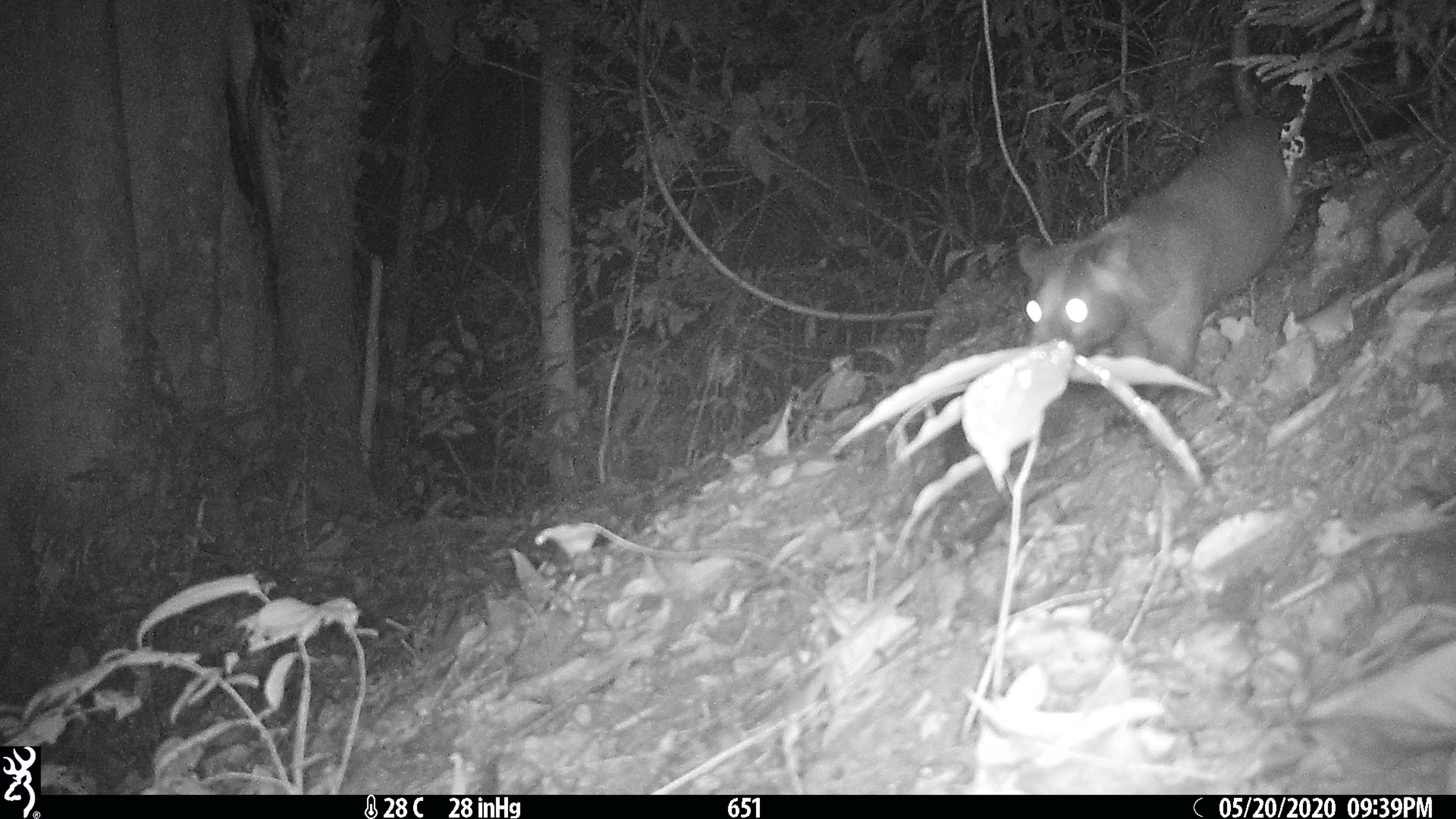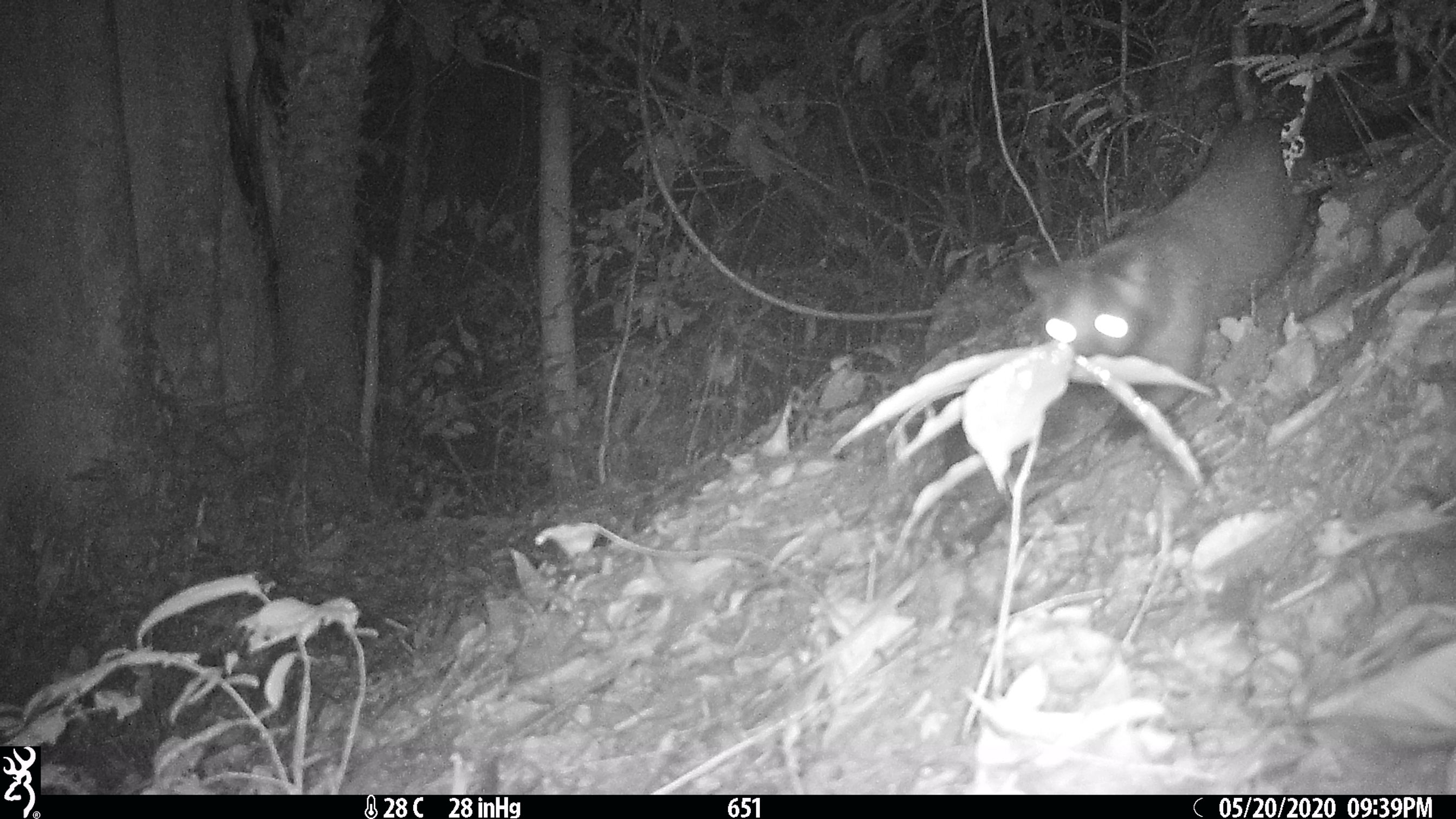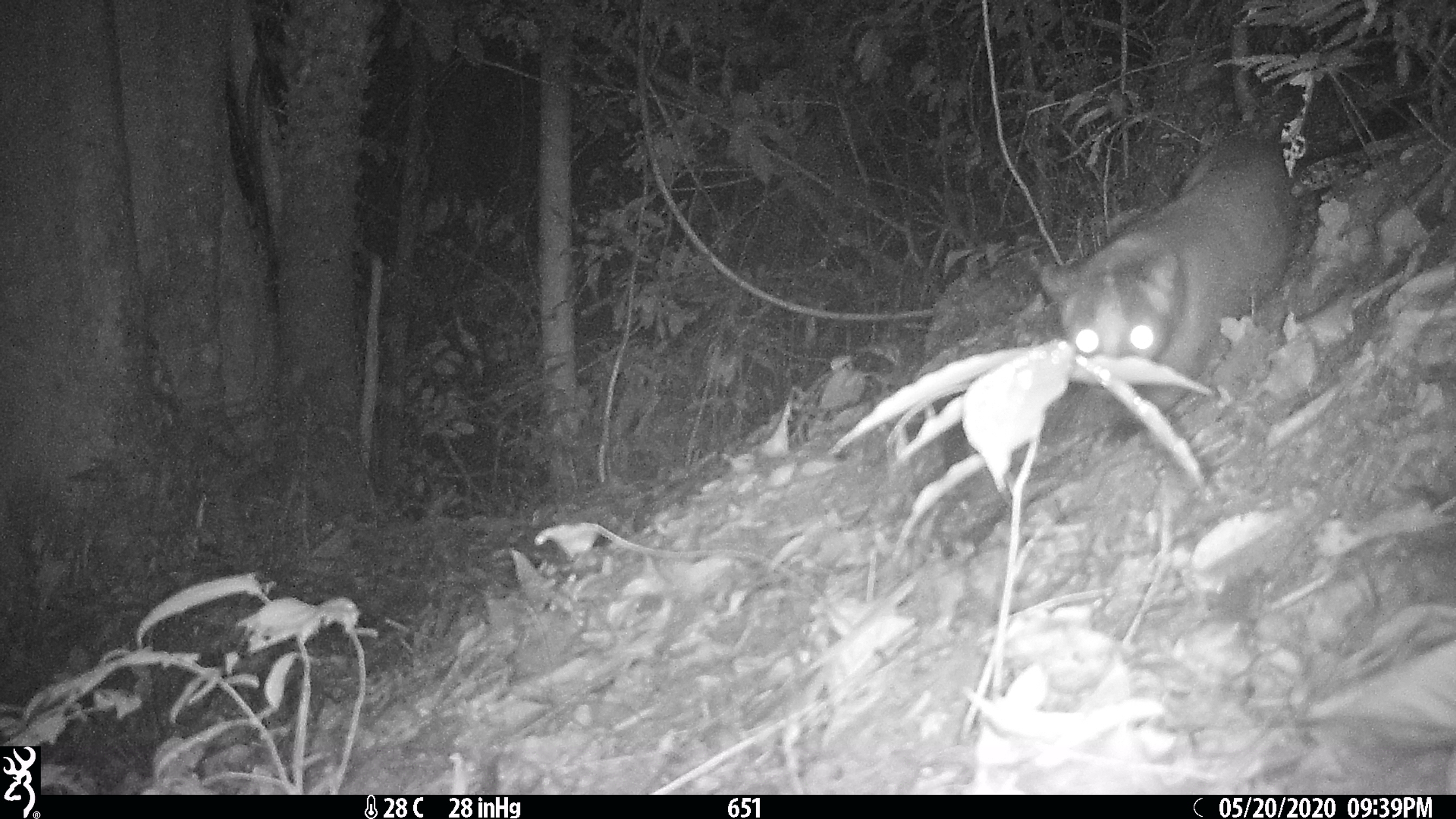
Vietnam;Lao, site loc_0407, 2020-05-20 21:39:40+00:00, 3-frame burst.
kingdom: Animalia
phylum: Chordata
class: Mammalia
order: Carnivora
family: Viverridae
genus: Paguma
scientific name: Paguma larvata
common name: masked palm civet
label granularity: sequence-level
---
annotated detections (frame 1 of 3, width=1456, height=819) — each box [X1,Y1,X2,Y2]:
masked palm civet: [1014,111,1354,402]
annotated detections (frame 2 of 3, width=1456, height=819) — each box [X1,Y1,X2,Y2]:
masked palm civet: [1019,119,1308,446]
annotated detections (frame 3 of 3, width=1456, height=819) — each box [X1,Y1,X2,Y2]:
masked palm civet: [1039,134,1295,449]